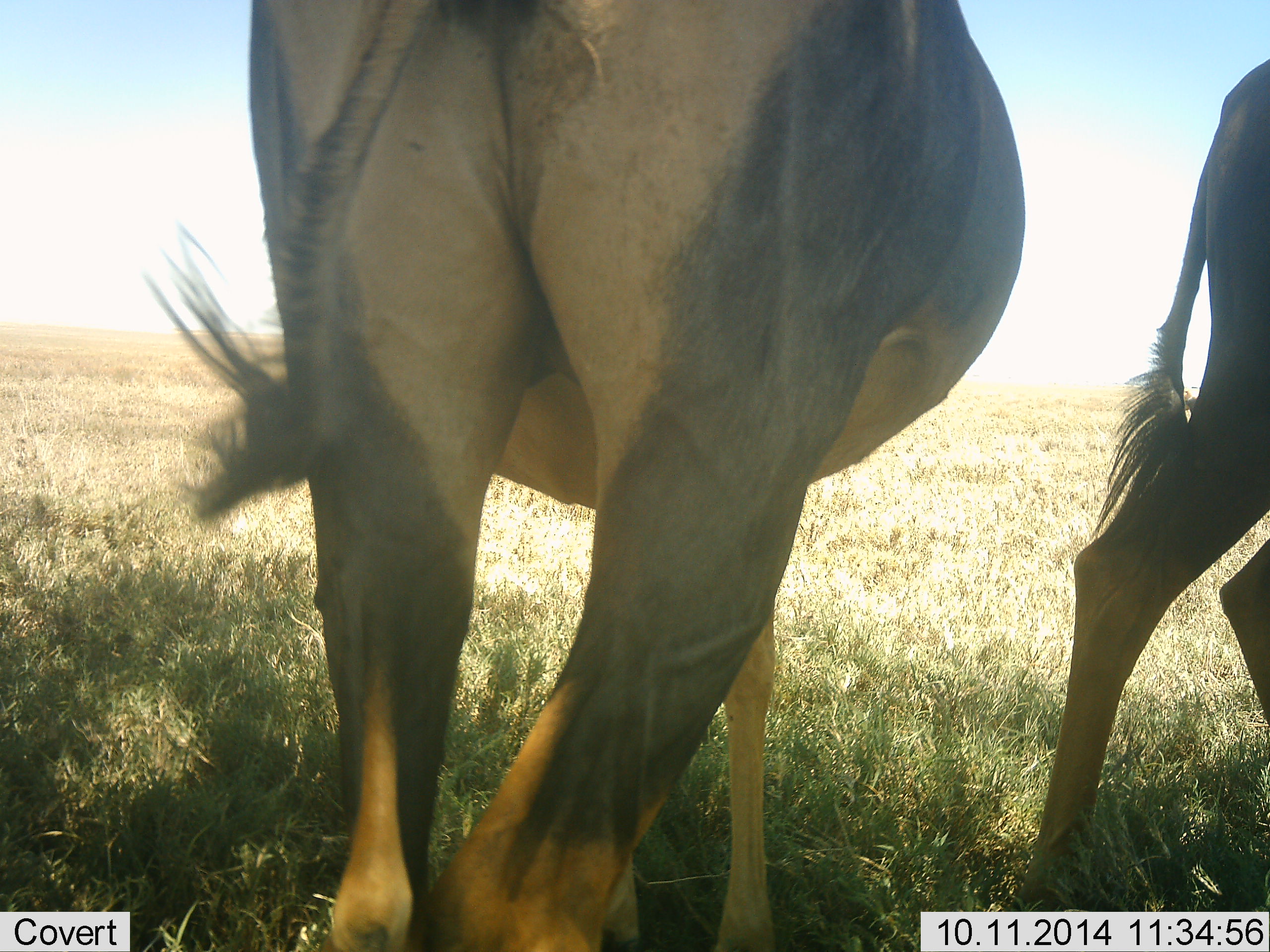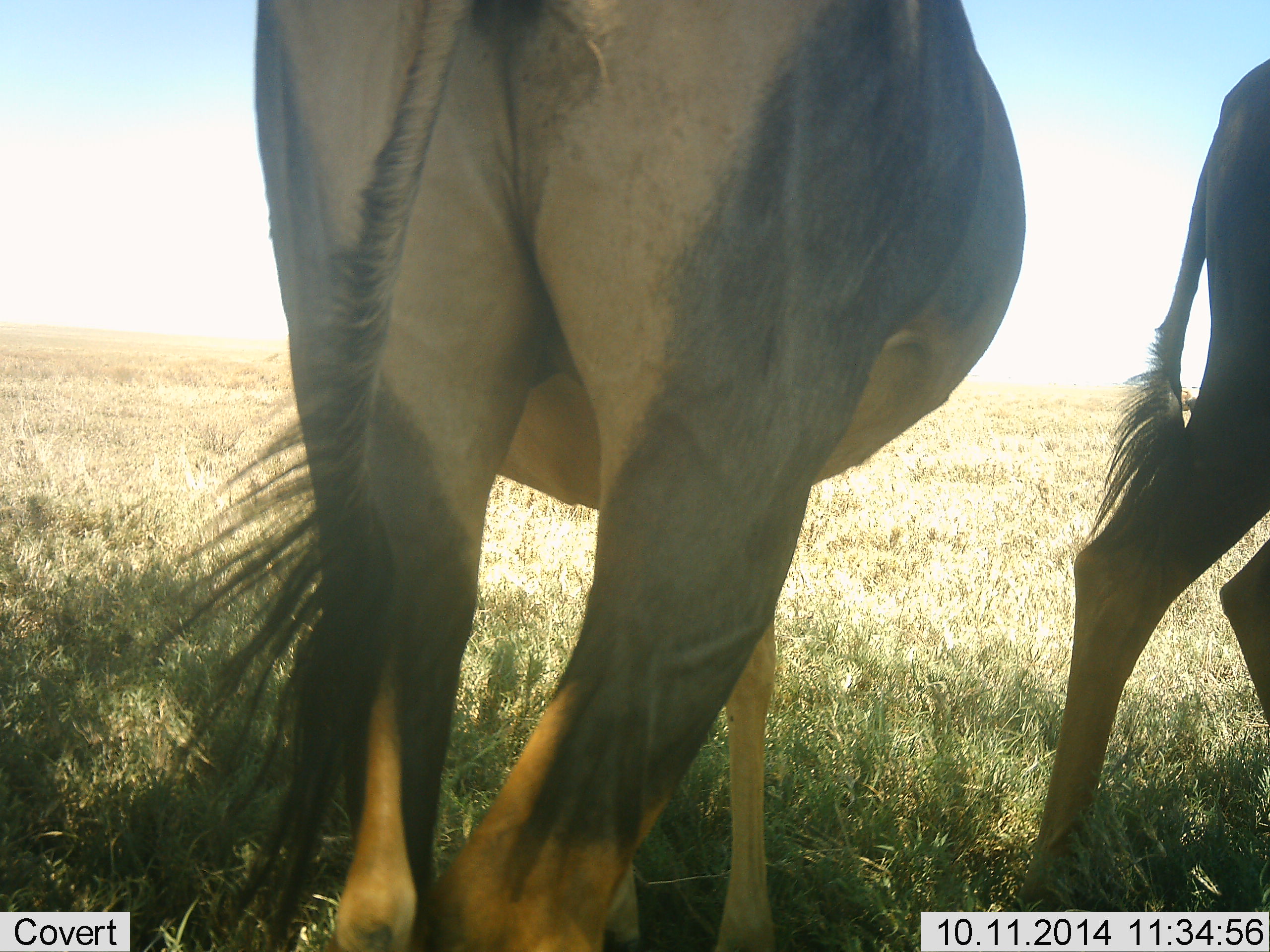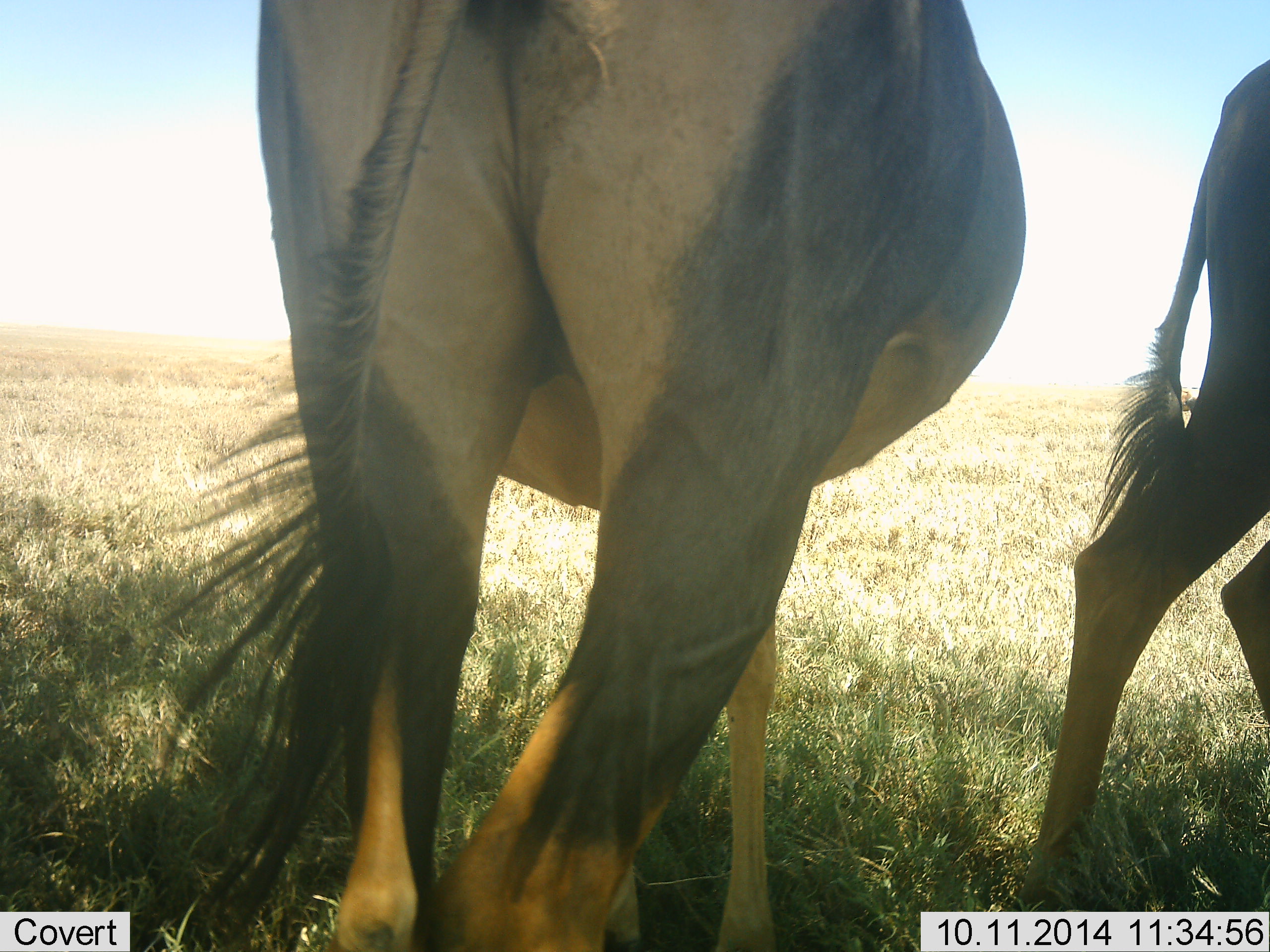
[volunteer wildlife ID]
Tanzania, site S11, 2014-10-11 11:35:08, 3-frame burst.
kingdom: Animalia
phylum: Chordata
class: Mammalia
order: Artiodactyla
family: Bovidae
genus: Damaliscus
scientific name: Damaliscus lunatus jimela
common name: topi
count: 2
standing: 100%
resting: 0%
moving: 20%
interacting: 0%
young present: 0%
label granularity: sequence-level